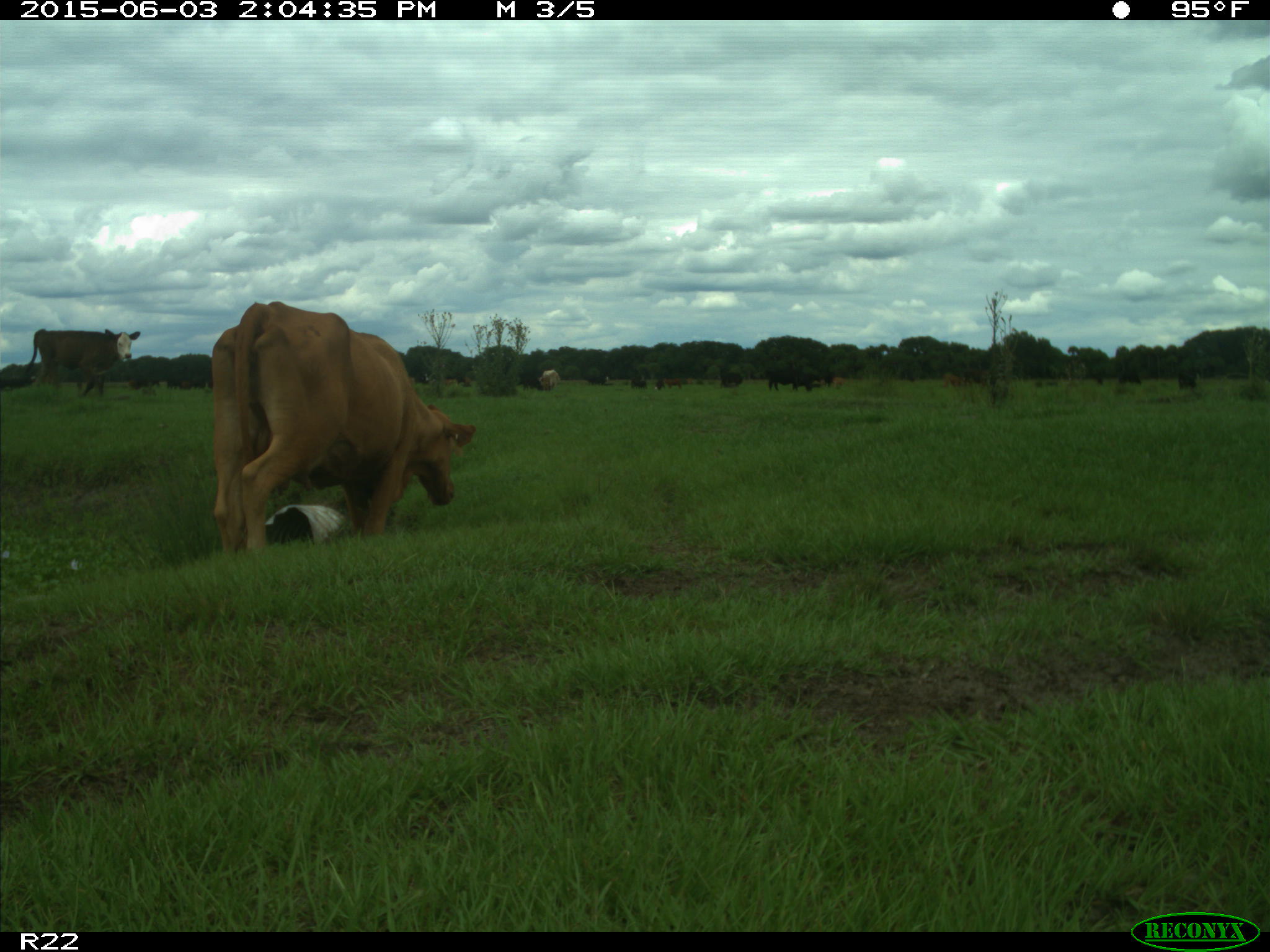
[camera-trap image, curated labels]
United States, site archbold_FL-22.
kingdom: Animalia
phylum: Chordata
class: Mammalia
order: Artiodactyla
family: Bovidae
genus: Bos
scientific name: Bos taurus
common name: domestic cow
Bos taurus (domestic cow).